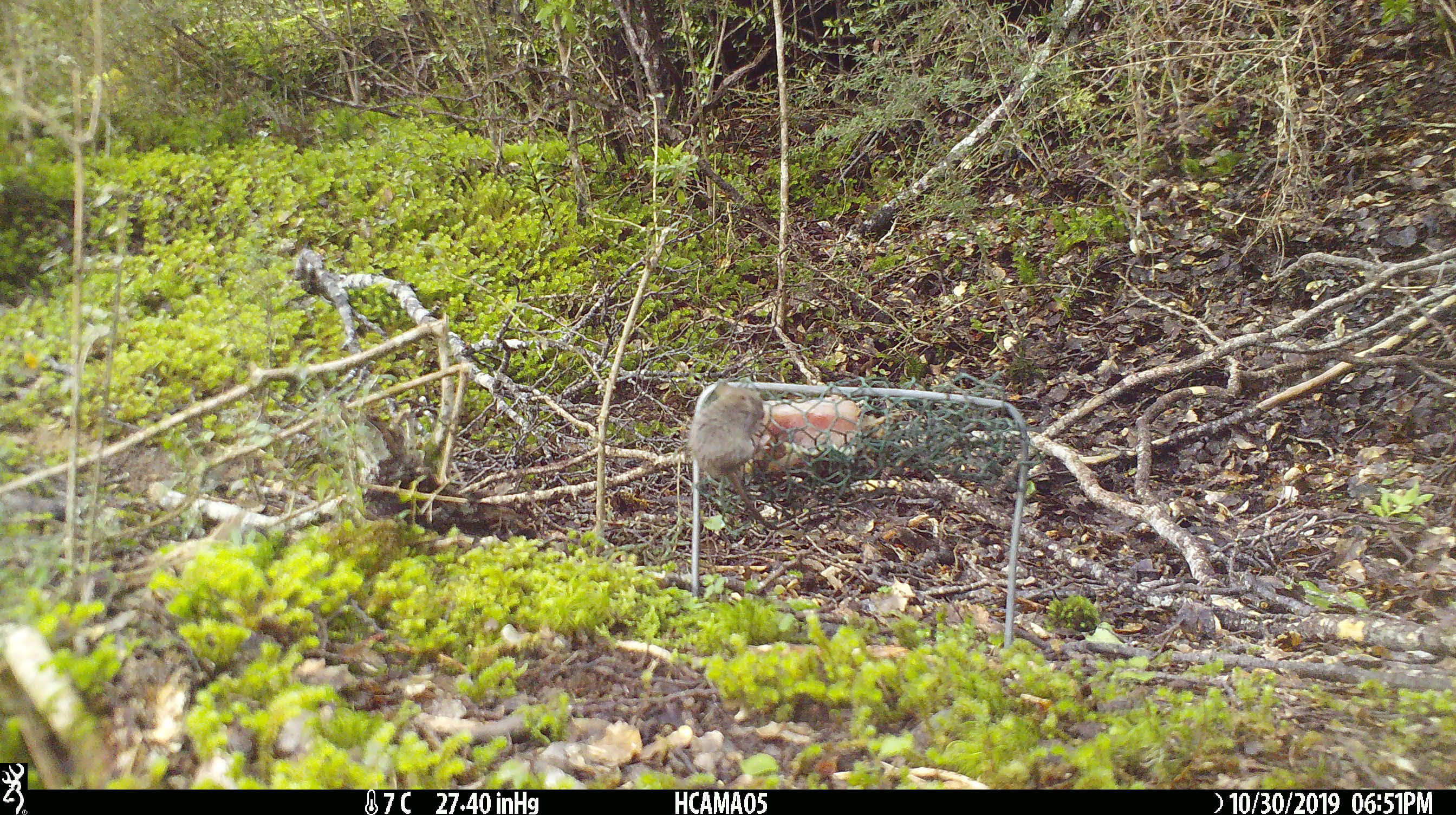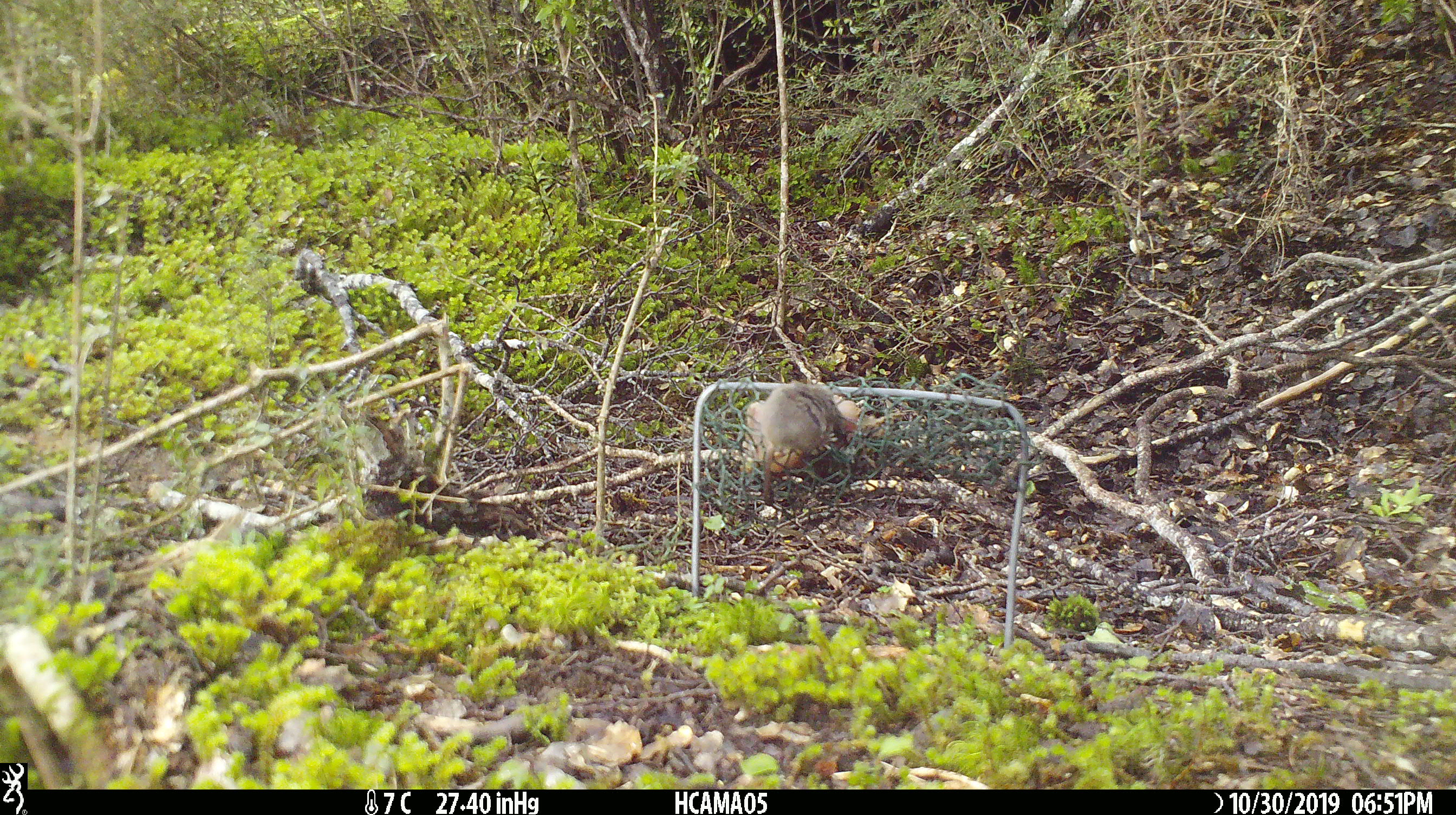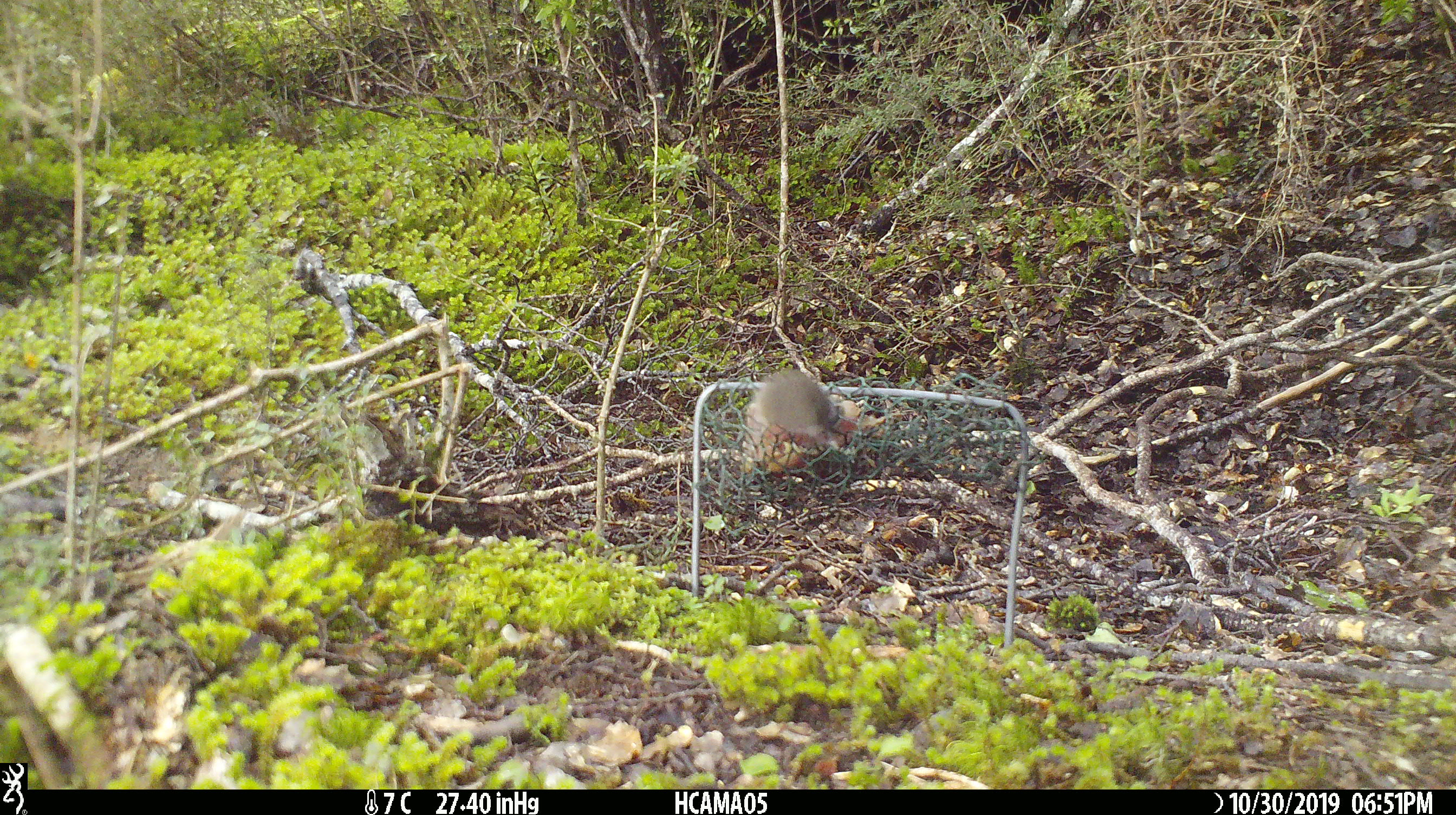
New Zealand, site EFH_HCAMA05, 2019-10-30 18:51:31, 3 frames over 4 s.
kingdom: Animalia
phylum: Chordata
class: Mammalia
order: Rodentia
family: Muridae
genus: Mus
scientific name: Mus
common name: mouse